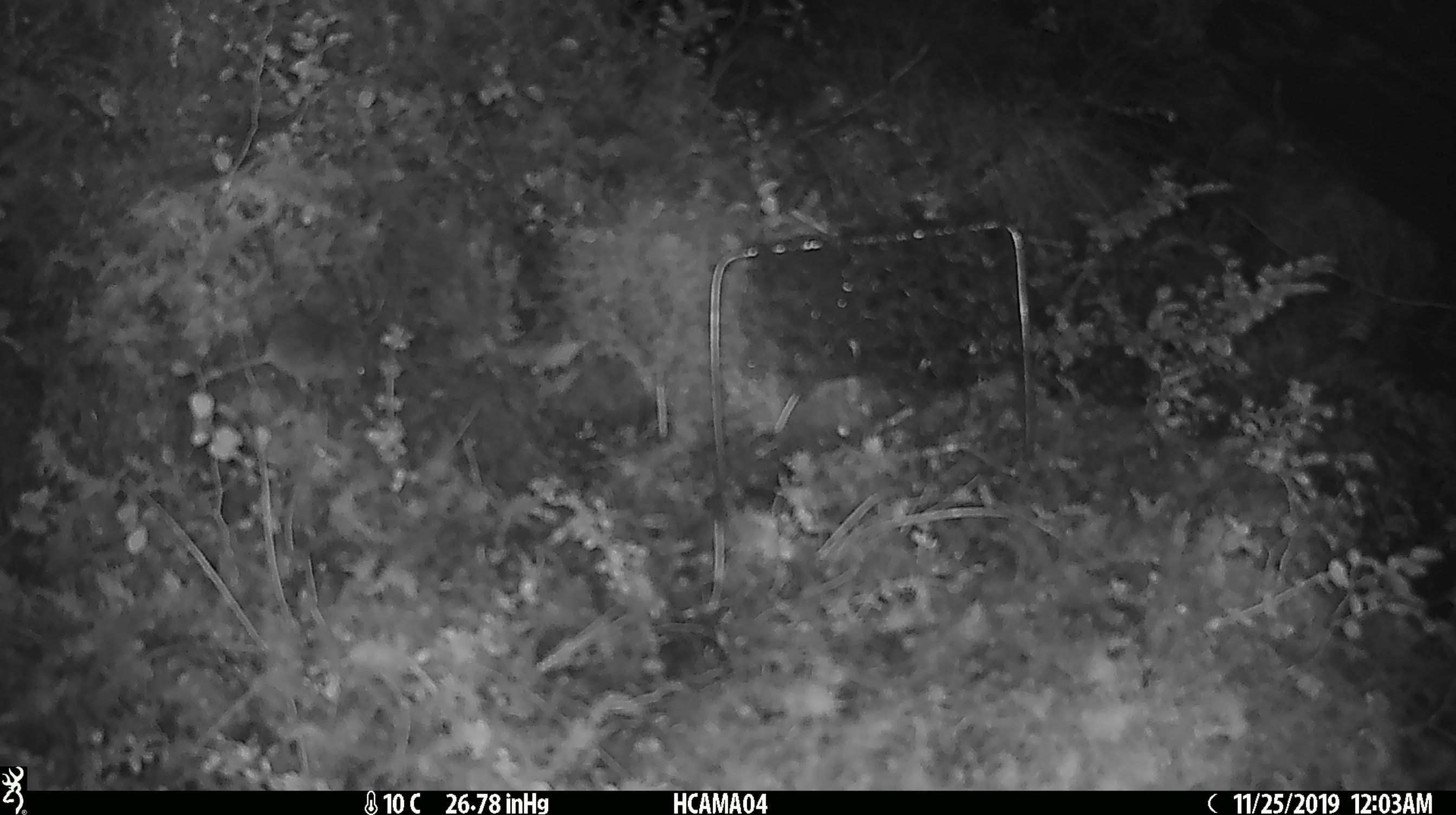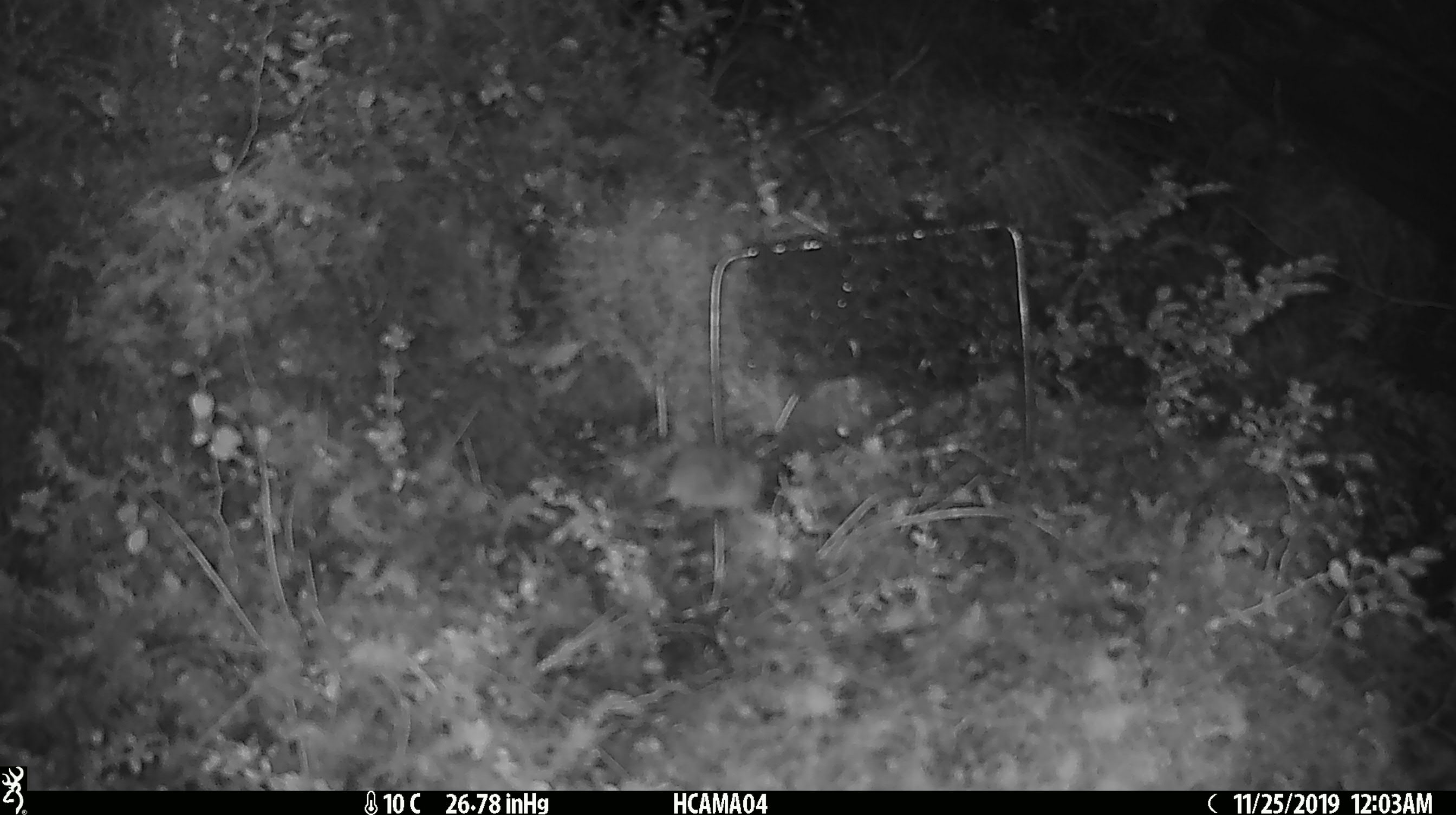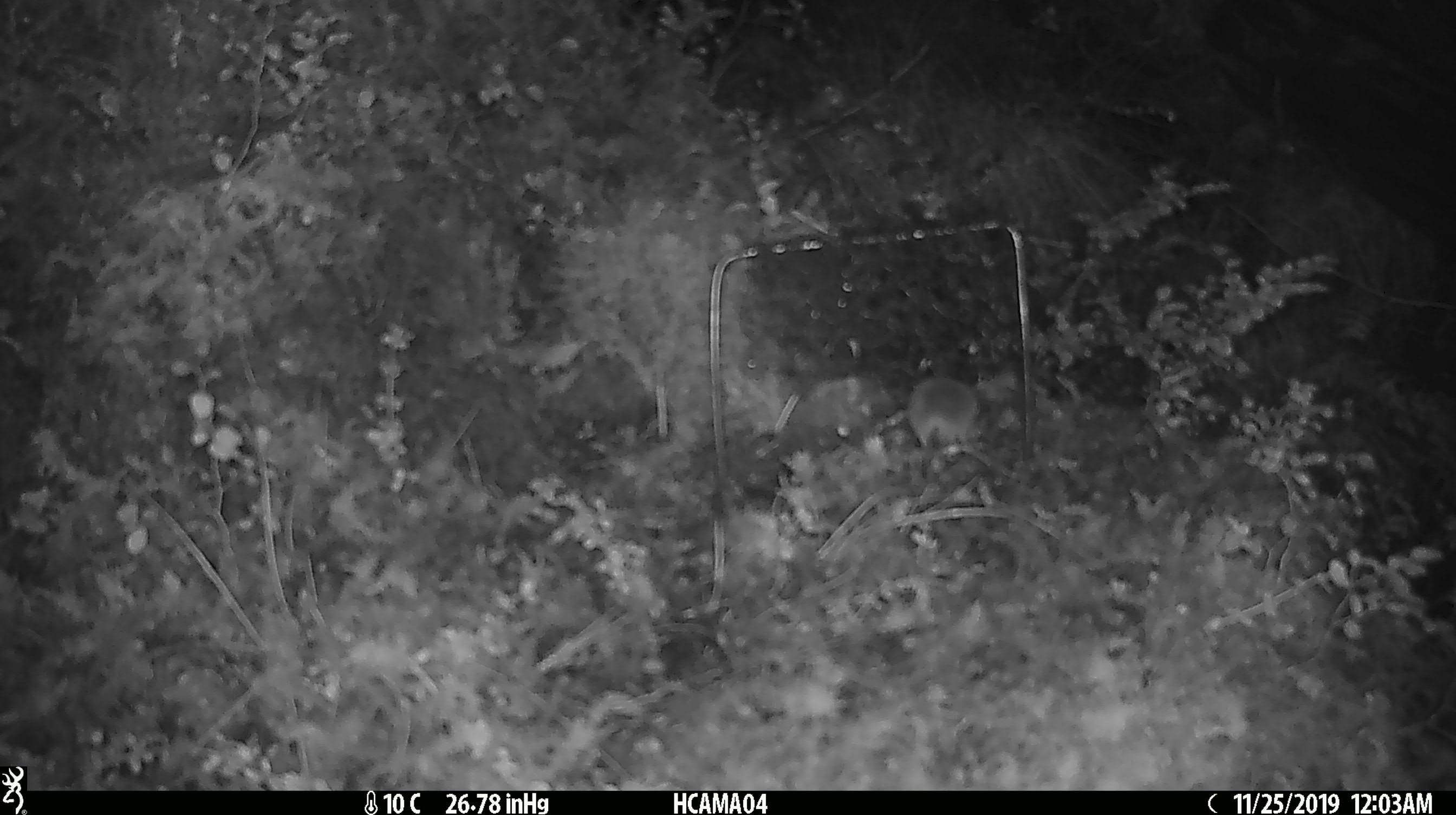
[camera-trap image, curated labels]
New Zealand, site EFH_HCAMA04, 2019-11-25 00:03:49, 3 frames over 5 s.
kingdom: Animalia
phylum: Chordata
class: Mammalia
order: Rodentia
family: Muridae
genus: Mus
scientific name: Mus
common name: mouse